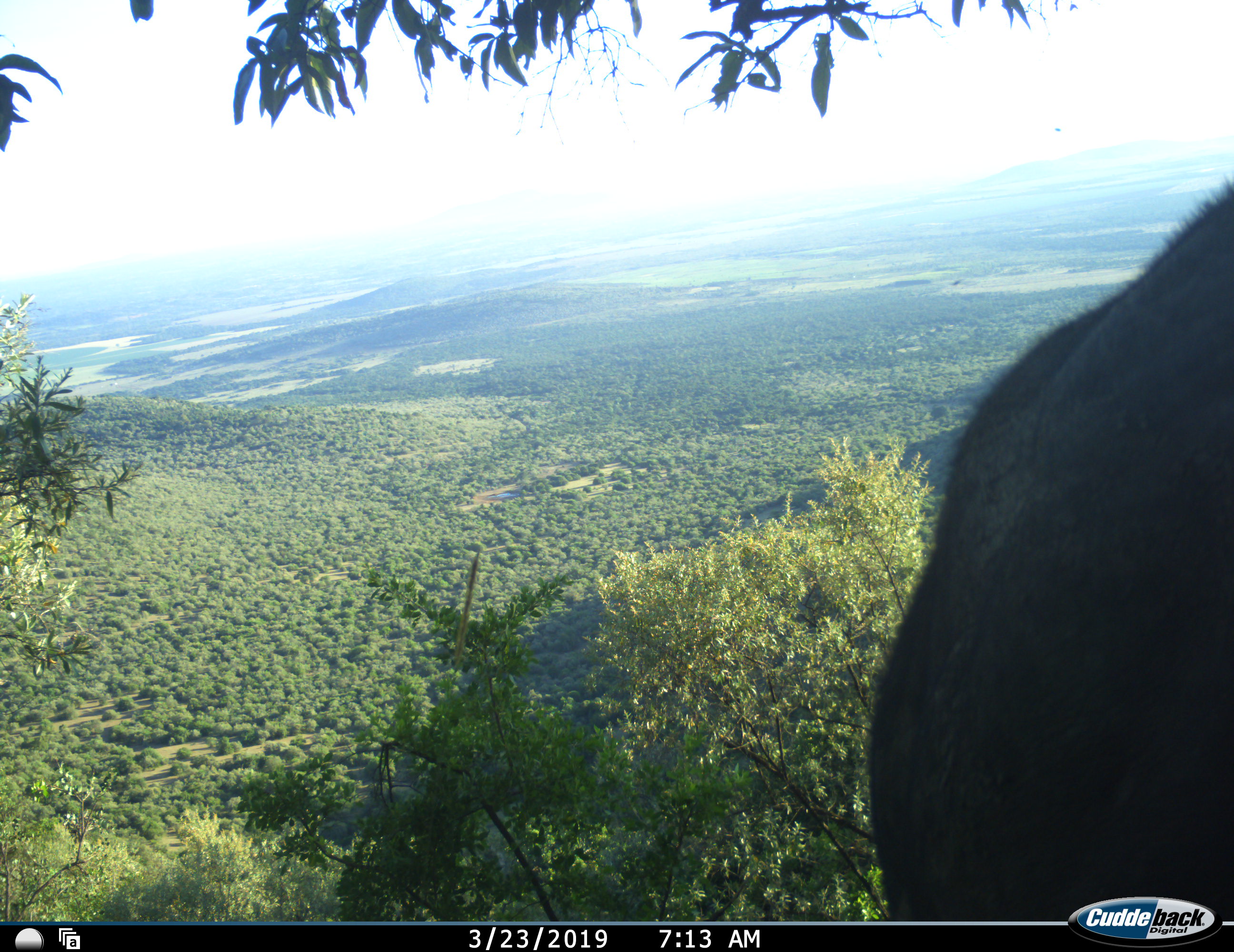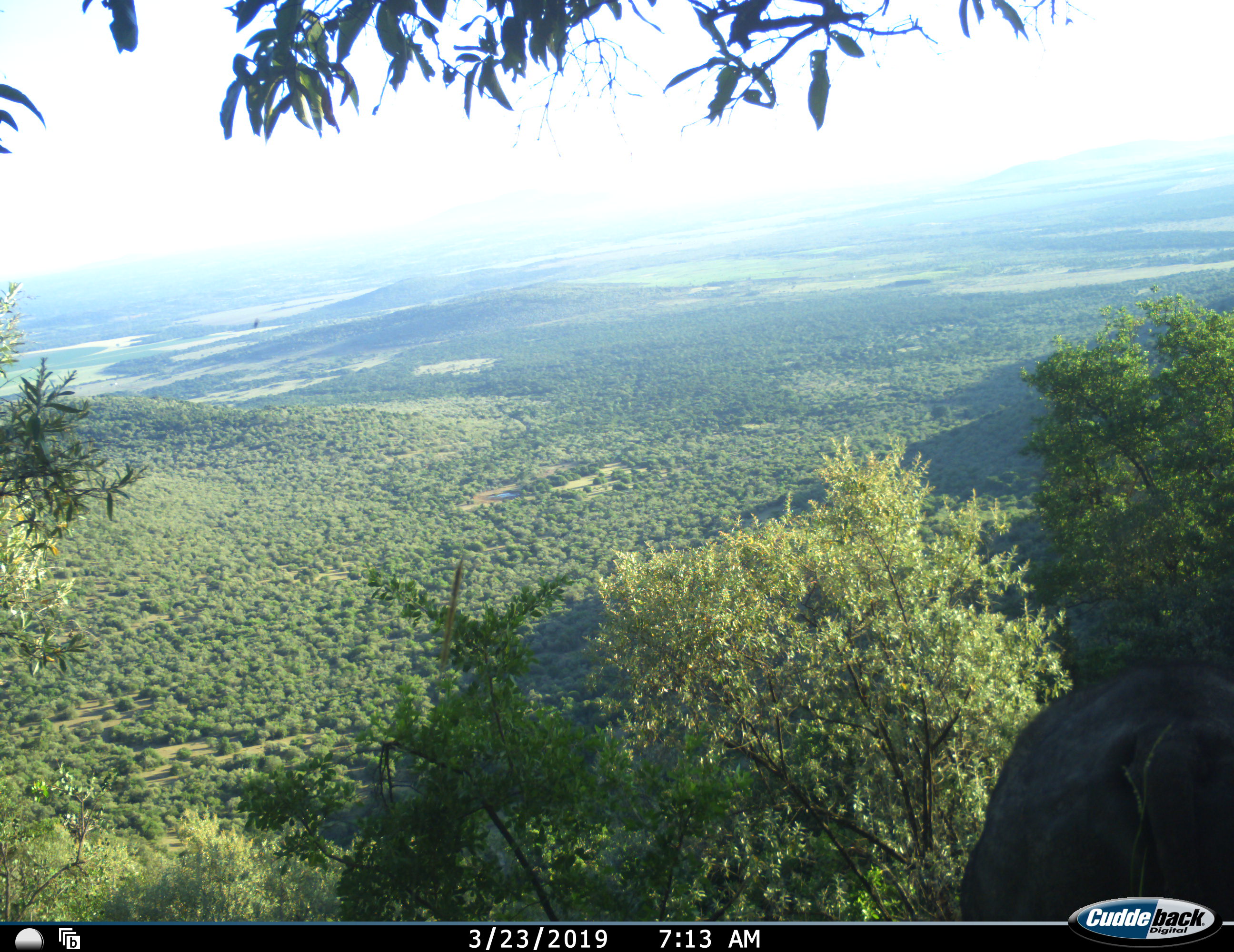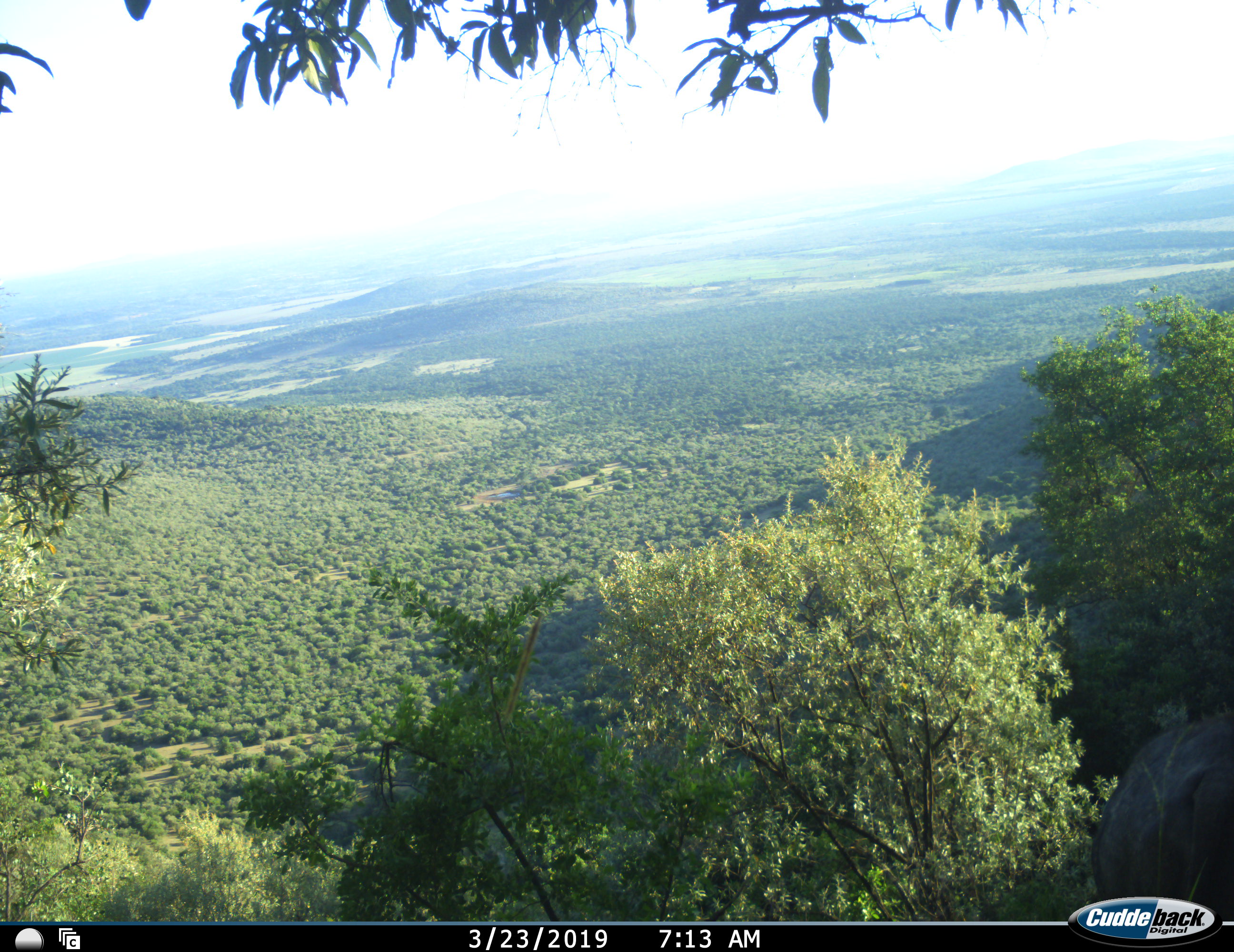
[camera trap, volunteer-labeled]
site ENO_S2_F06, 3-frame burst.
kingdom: Animalia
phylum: Chordata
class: Mammalia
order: Artiodactyla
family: Bovidae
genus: Syncerus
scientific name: Syncerus caffer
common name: african buffalo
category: buffalo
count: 1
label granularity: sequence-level